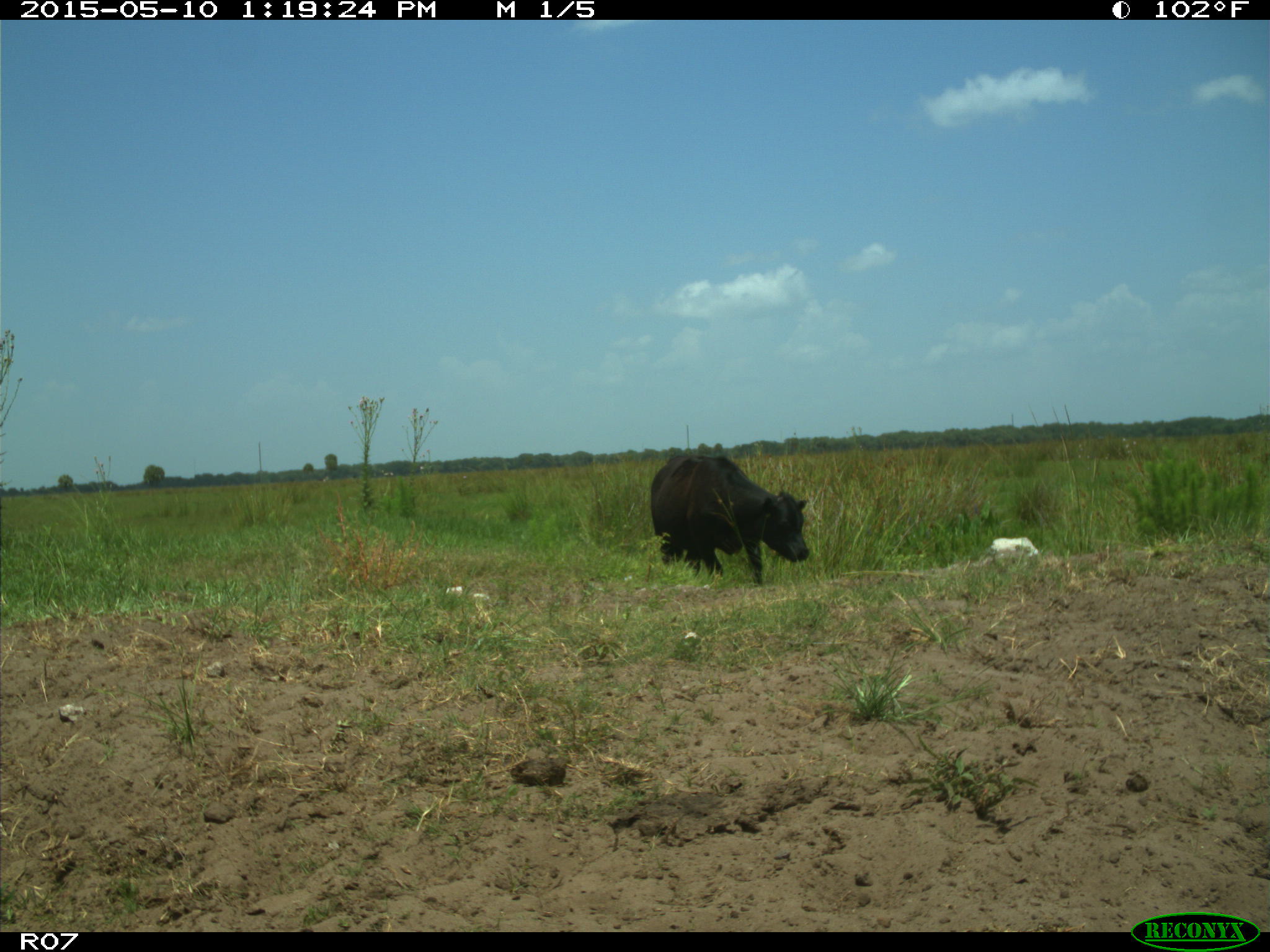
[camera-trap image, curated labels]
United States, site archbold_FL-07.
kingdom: Animalia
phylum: Chordata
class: Mammalia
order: Artiodactyla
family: Bovidae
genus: Bos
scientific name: Bos taurus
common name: domestic cow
Bos taurus (domestic cow).